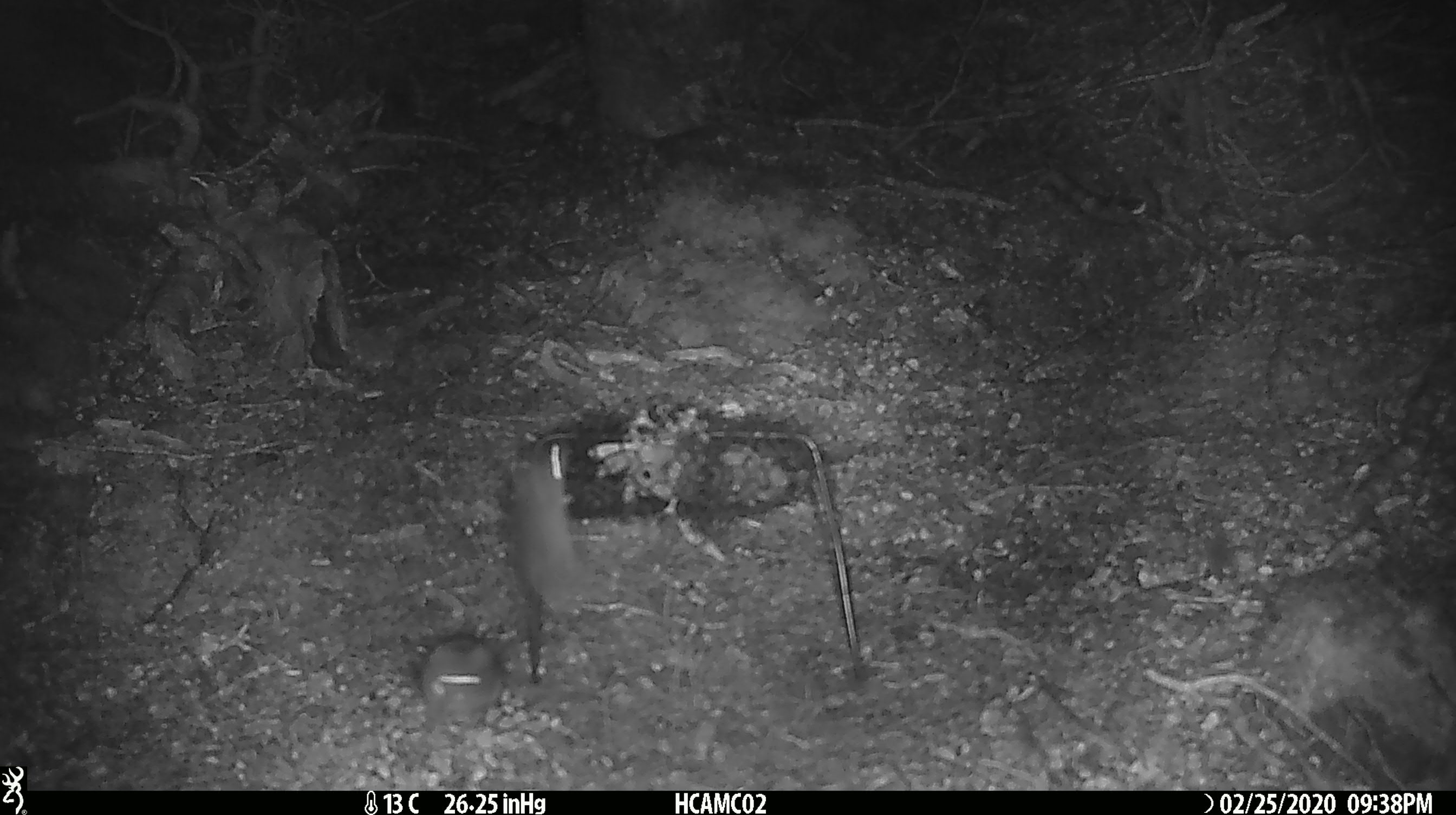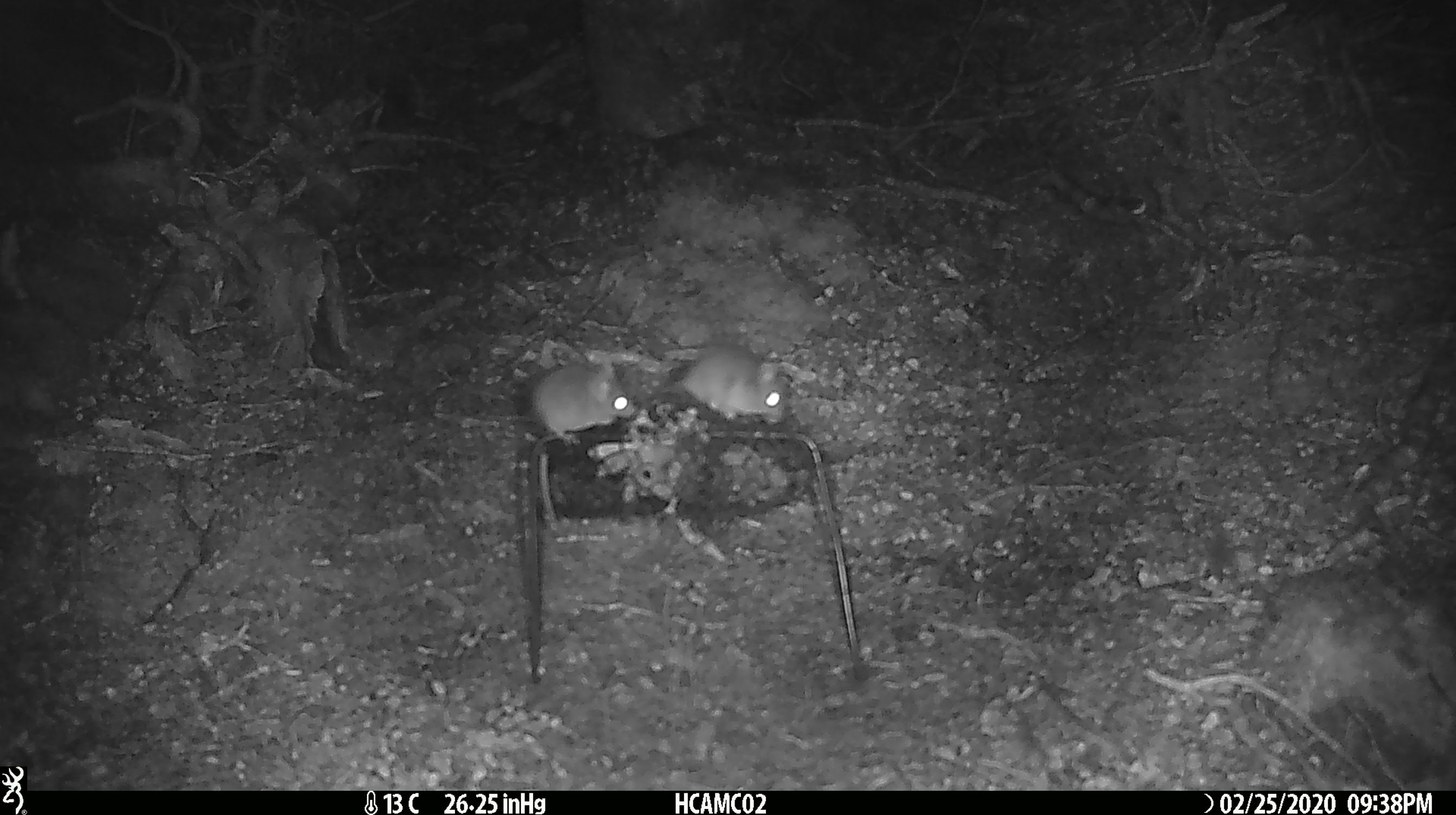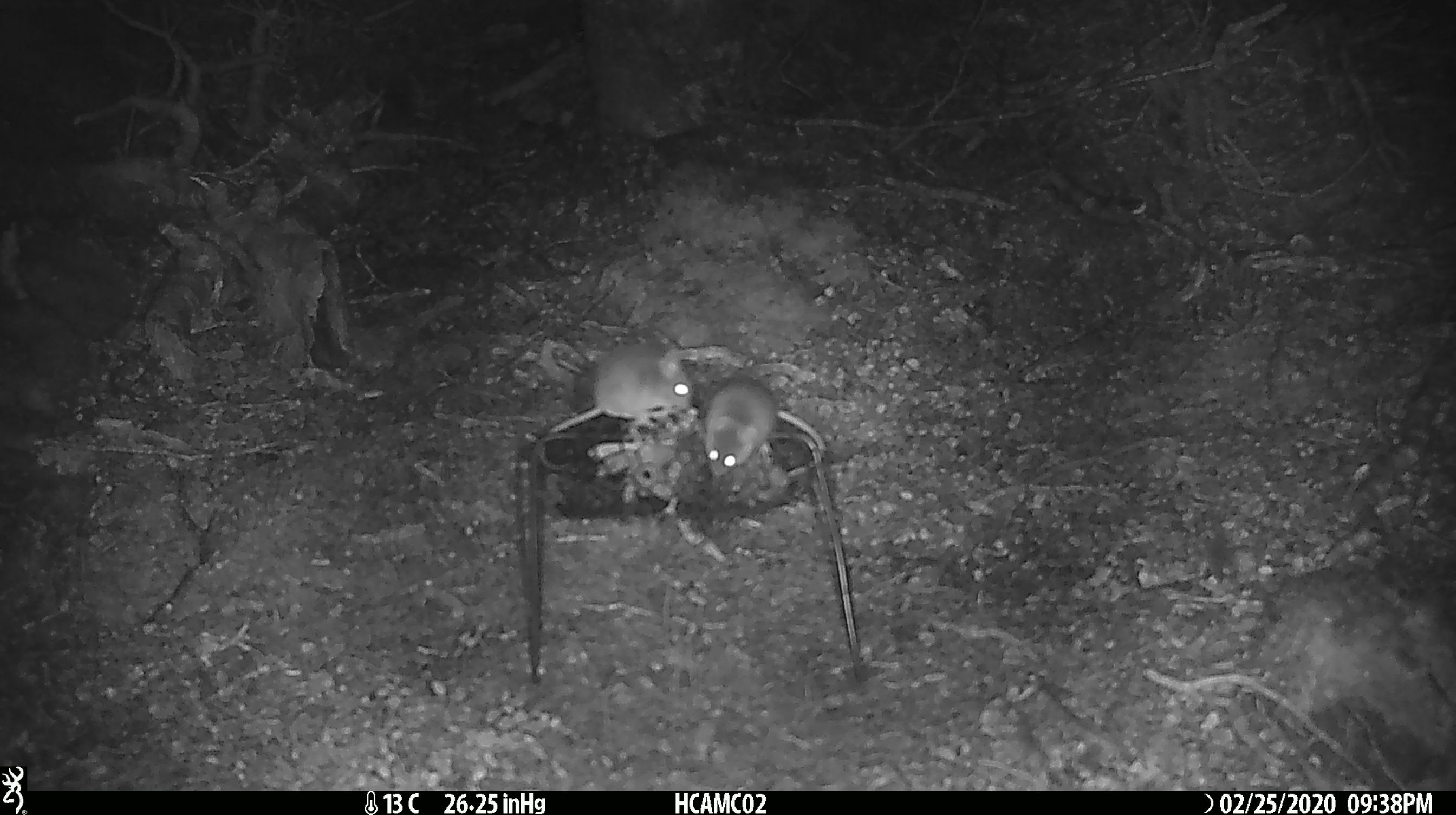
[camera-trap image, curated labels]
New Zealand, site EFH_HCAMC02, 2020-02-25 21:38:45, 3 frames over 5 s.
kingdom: Animalia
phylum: Chordata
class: Mammalia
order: Rodentia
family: Muridae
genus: Mus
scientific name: Mus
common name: mouse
Mouse (Mus).